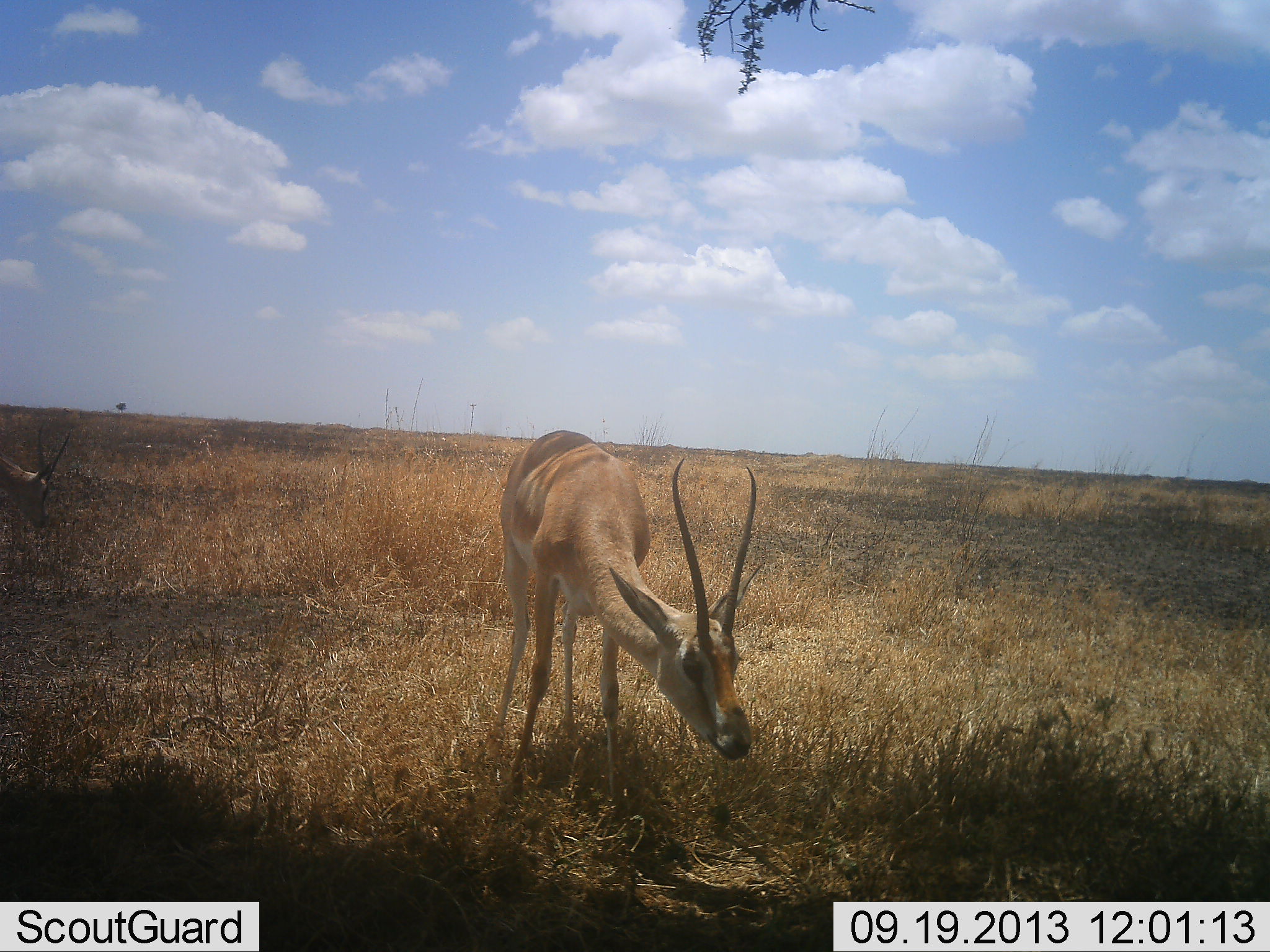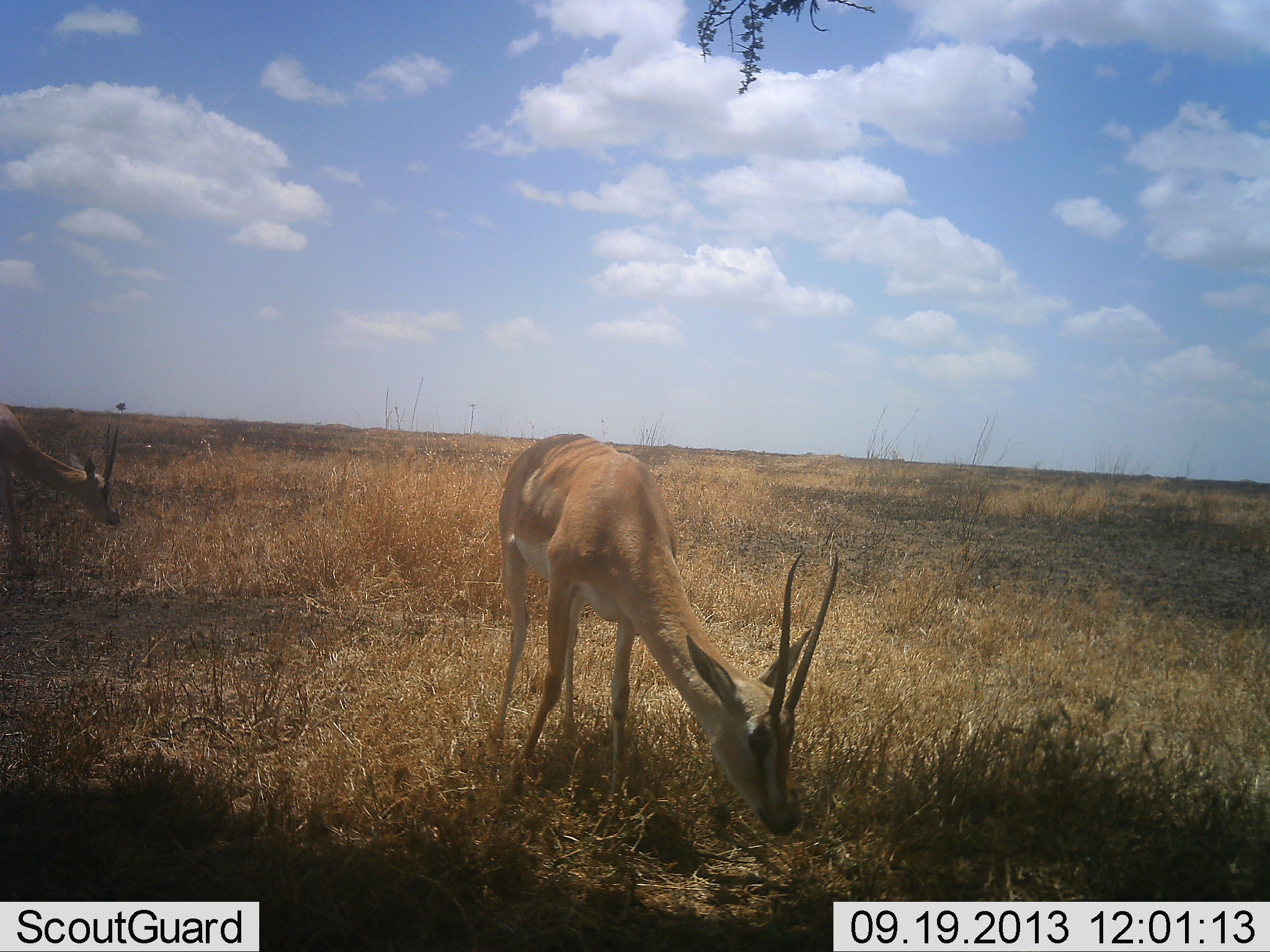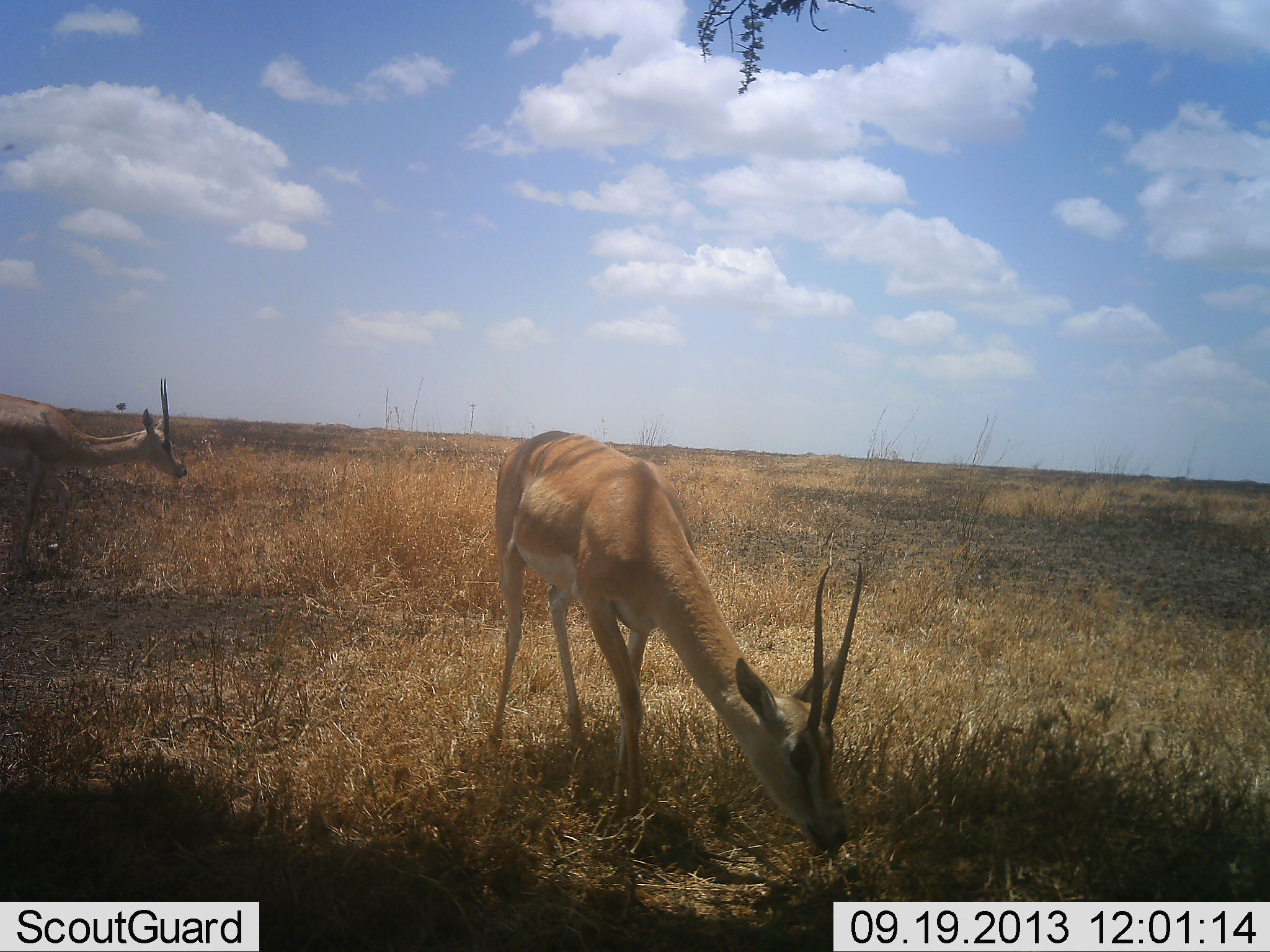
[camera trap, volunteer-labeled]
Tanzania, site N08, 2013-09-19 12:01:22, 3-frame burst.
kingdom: Animalia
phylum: Chordata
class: Mammalia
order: Artiodactyla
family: Bovidae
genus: Nanger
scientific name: Nanger granti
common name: grant's gazelle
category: gazellegrants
Gazellegrants (grant's gazelle) (Nanger granti), count 2. Behavior (volunteer vote fractions): standing 30%, resting 0%, moving 40%, interacting 0%. Young present (vote fraction): 0%. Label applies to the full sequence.